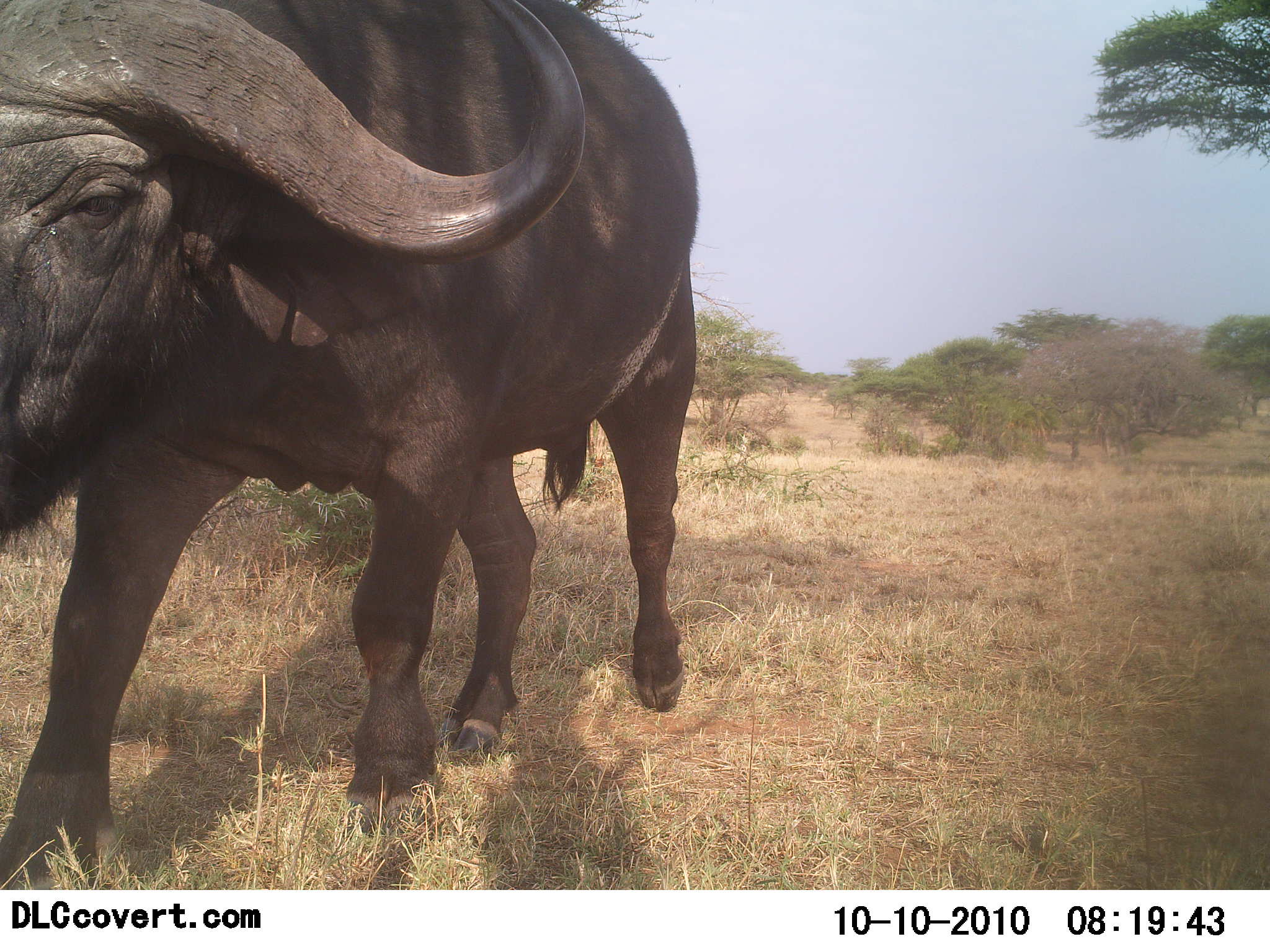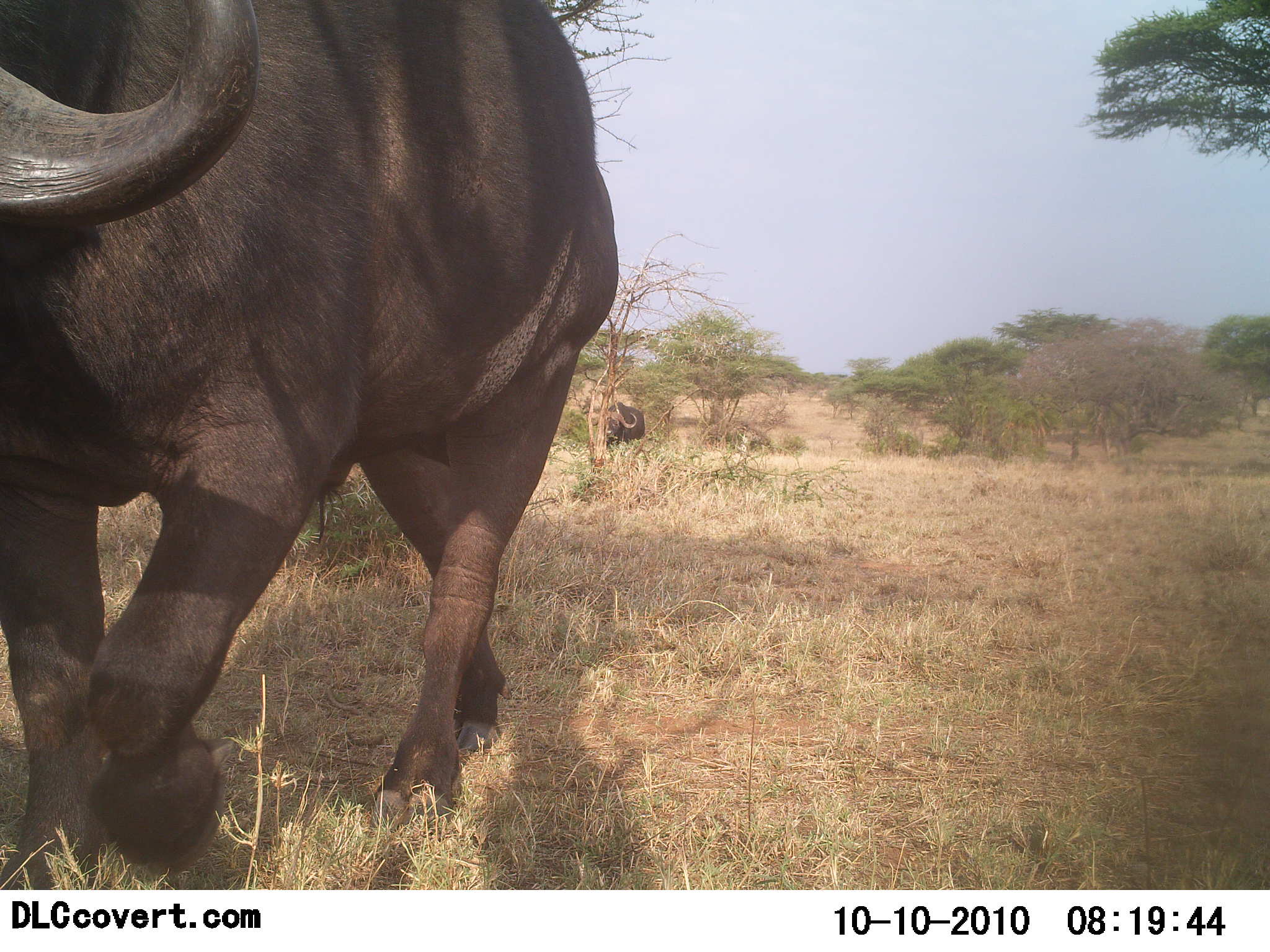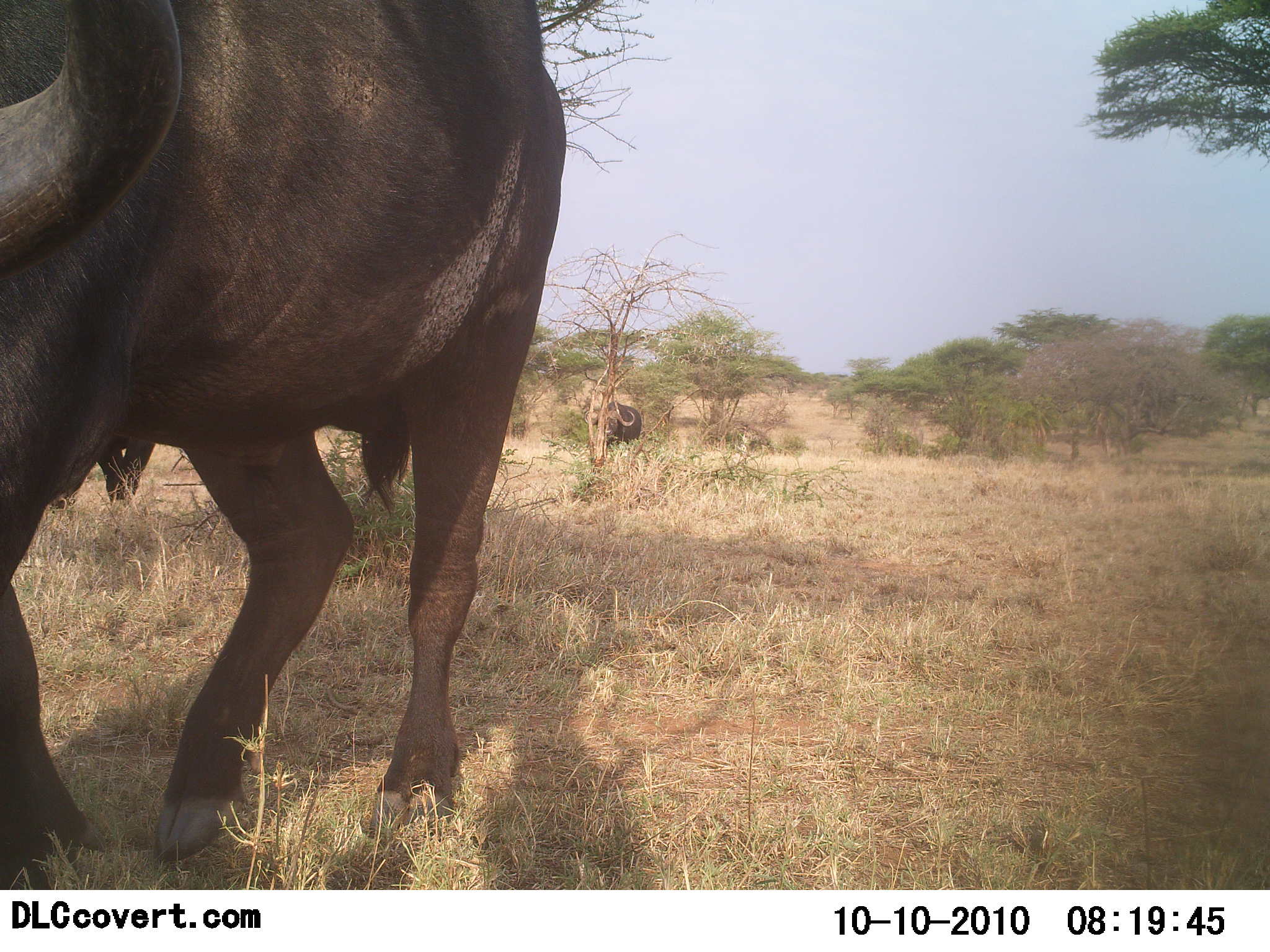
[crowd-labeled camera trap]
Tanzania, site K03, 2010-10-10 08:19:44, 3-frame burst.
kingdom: Animalia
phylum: Chordata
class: Mammalia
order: Artiodactyla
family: Bovidae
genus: Syncerus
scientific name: Syncerus caffer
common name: cape buffalo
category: buffalo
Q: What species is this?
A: Buffalo (cape buffalo) (Syncerus caffer).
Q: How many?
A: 2.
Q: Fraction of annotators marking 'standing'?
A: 13%.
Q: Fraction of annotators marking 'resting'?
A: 0%.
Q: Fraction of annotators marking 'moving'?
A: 100%.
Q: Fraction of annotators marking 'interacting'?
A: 0%.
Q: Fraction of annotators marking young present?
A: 0%.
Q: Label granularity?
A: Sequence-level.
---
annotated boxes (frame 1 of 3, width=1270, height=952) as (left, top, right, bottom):
animal: (0, 0, 701, 886)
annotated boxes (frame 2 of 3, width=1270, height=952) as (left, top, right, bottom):
animal: (2, 1, 621, 888); (587, 400, 645, 448)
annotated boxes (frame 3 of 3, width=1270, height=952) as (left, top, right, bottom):
animal: (0, 1, 566, 889); (587, 400, 645, 445)